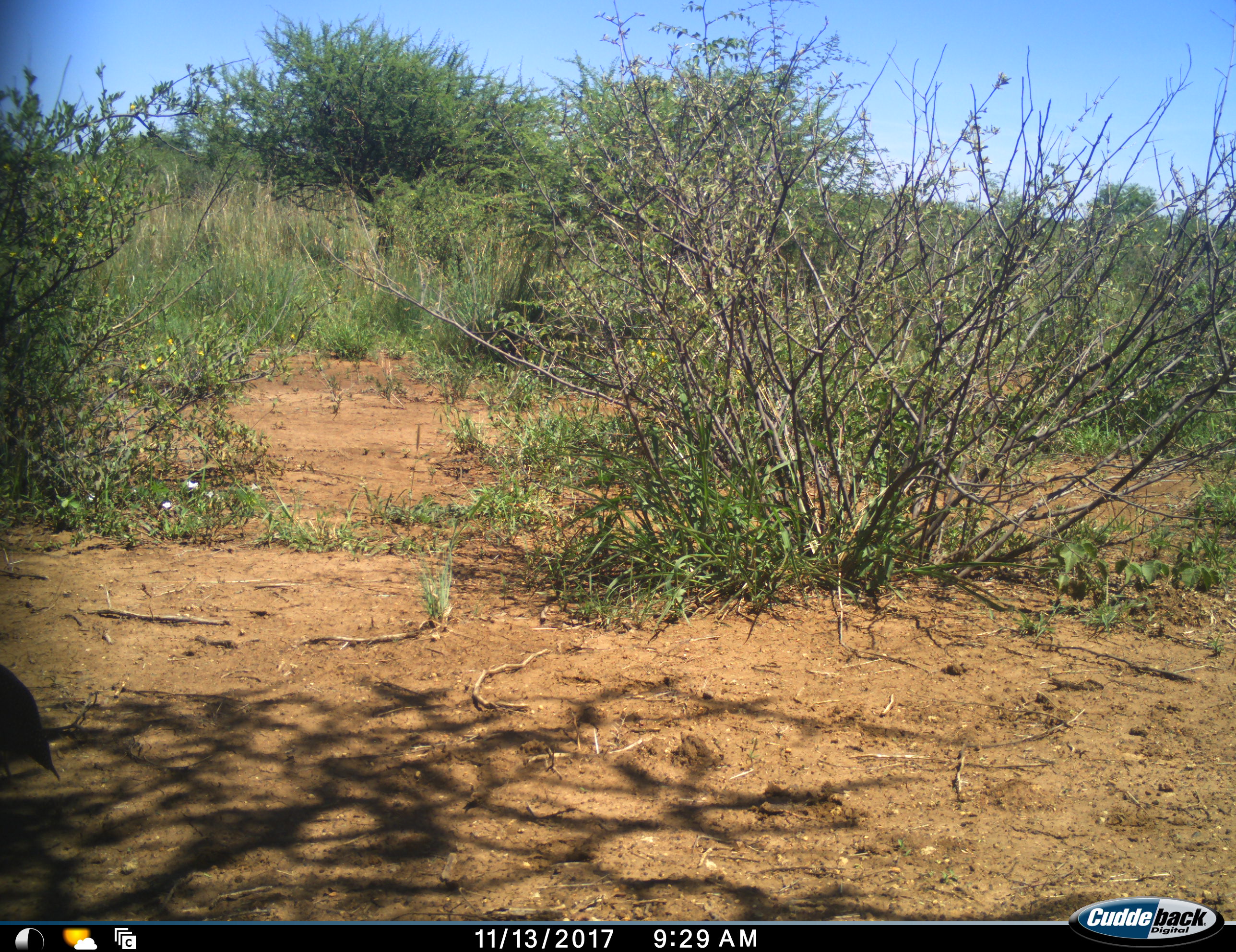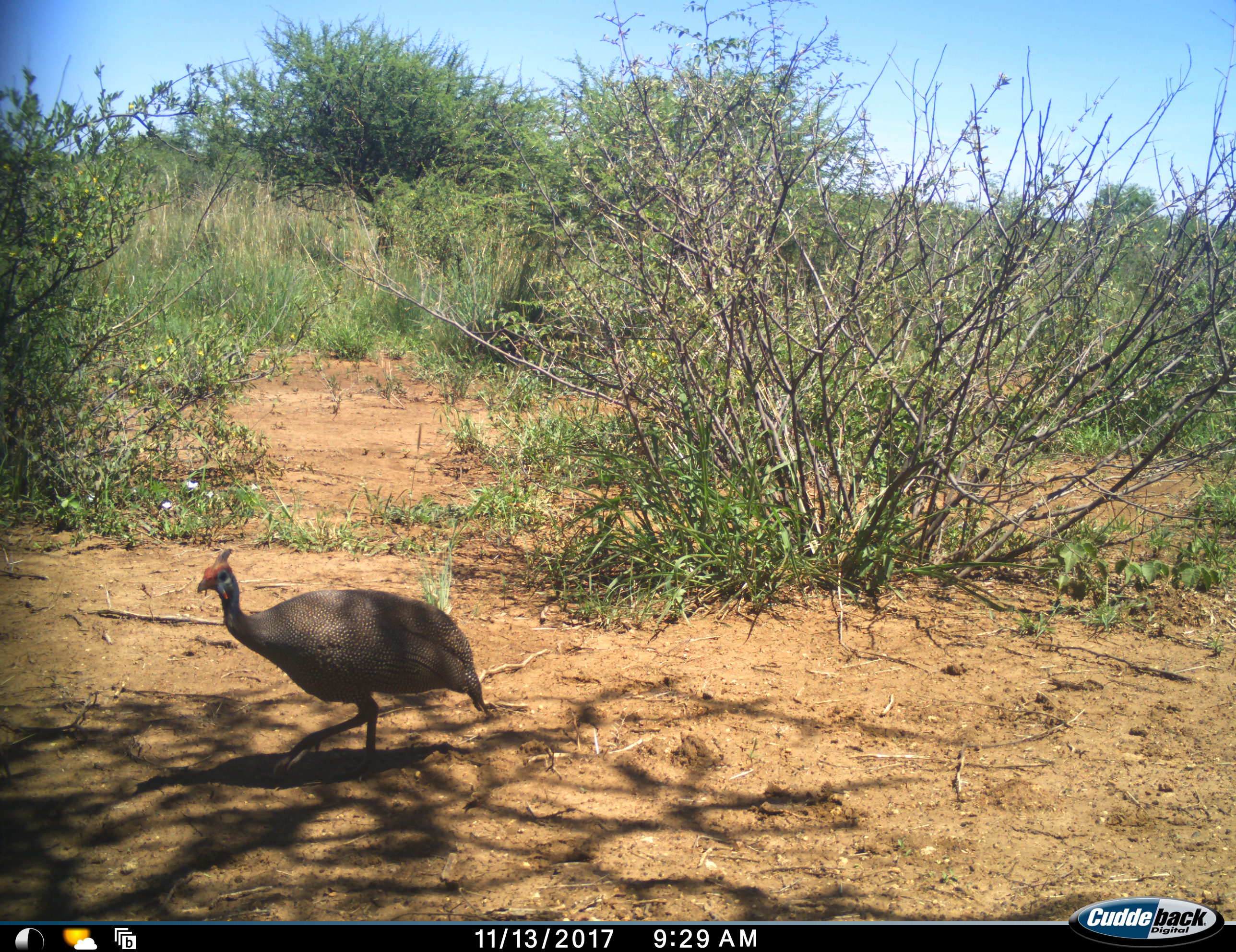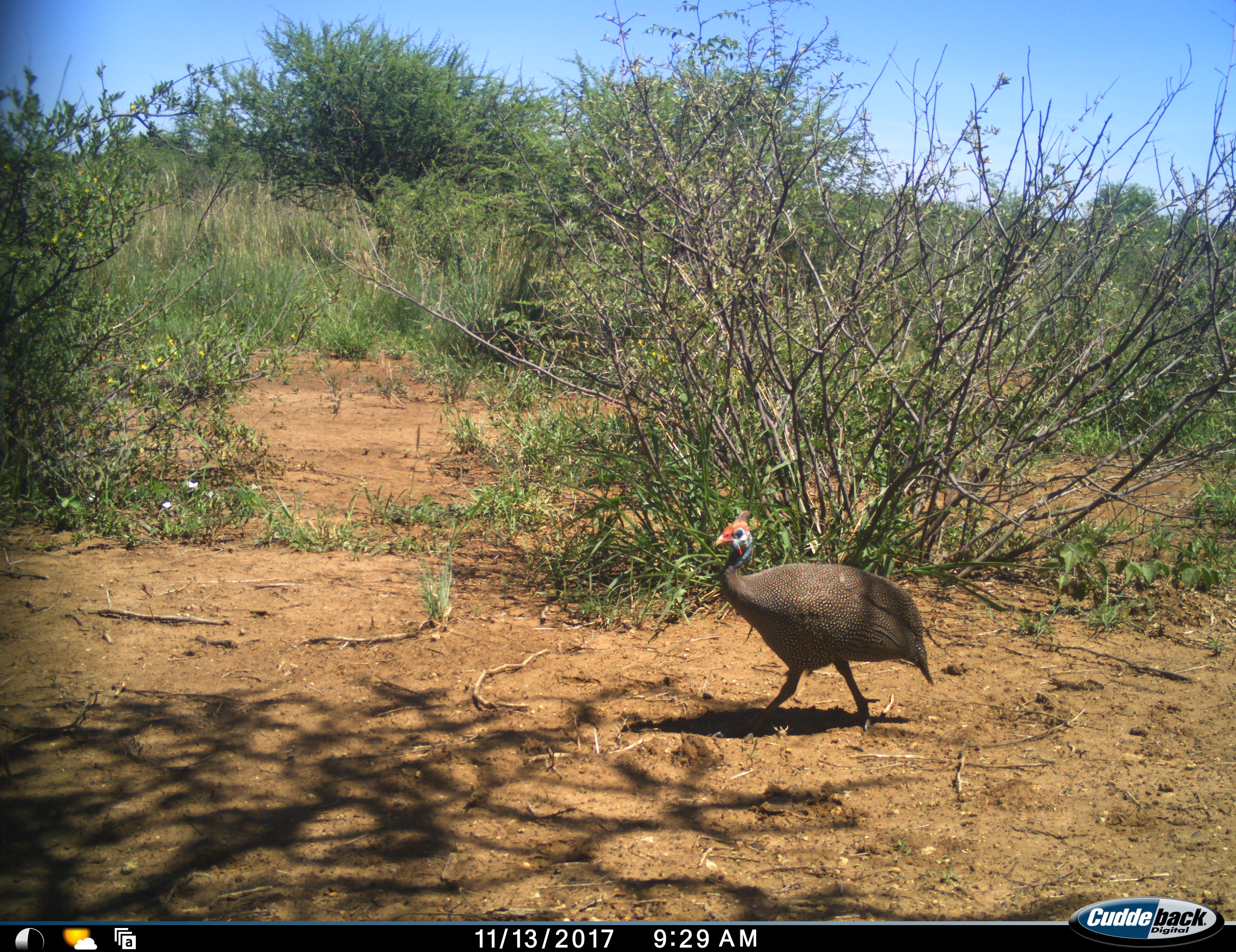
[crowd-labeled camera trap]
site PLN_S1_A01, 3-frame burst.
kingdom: Animalia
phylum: Chordata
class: Aves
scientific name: Aves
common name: bird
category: birdother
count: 1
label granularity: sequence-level